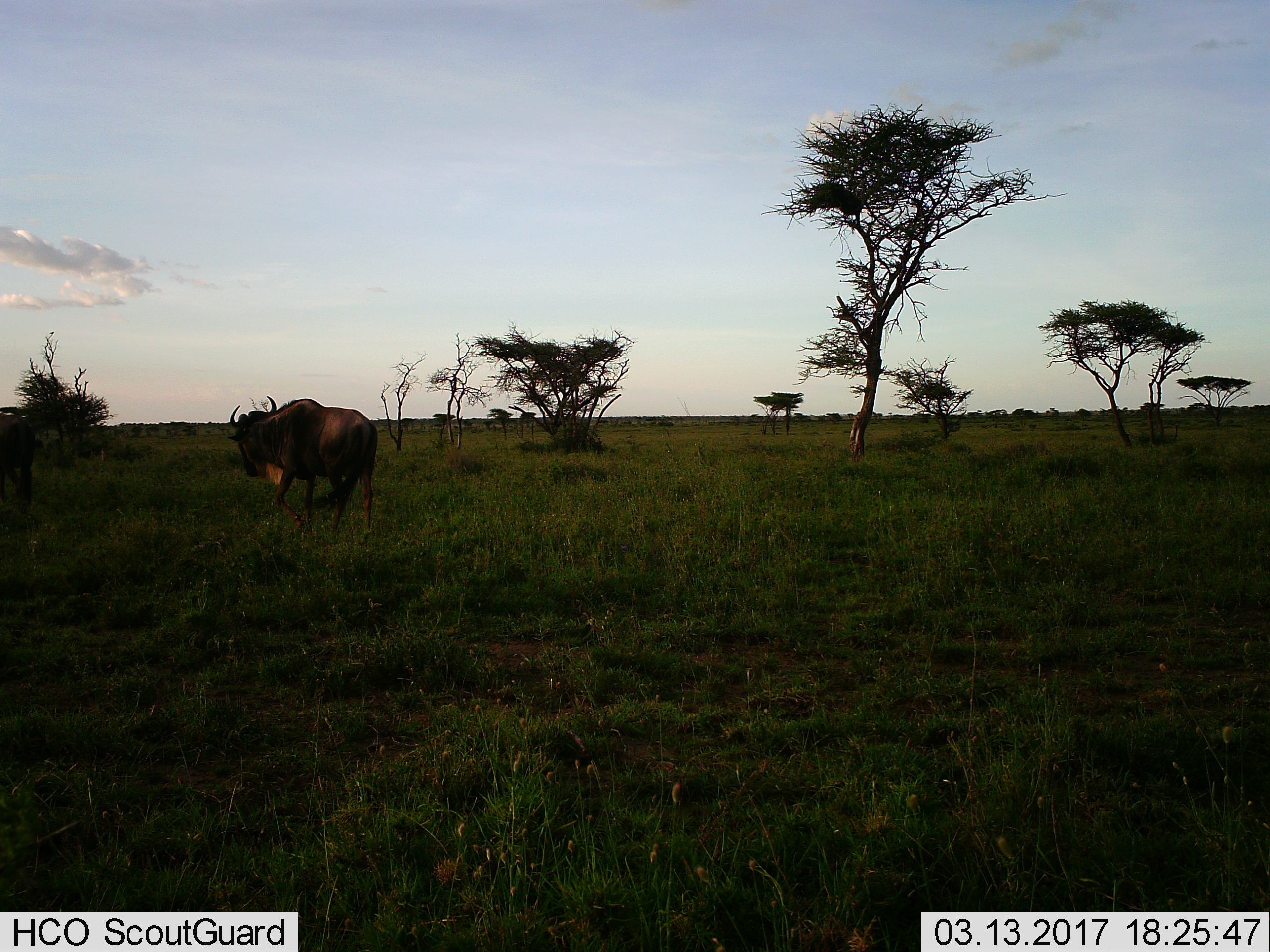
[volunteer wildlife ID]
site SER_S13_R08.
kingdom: Animalia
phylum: Chordata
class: Mammalia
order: Artiodactyla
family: Bovidae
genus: Connochaetes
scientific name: Connochaetes taurinus taurinus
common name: blue wildebeest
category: wildebeestblue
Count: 1.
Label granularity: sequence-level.